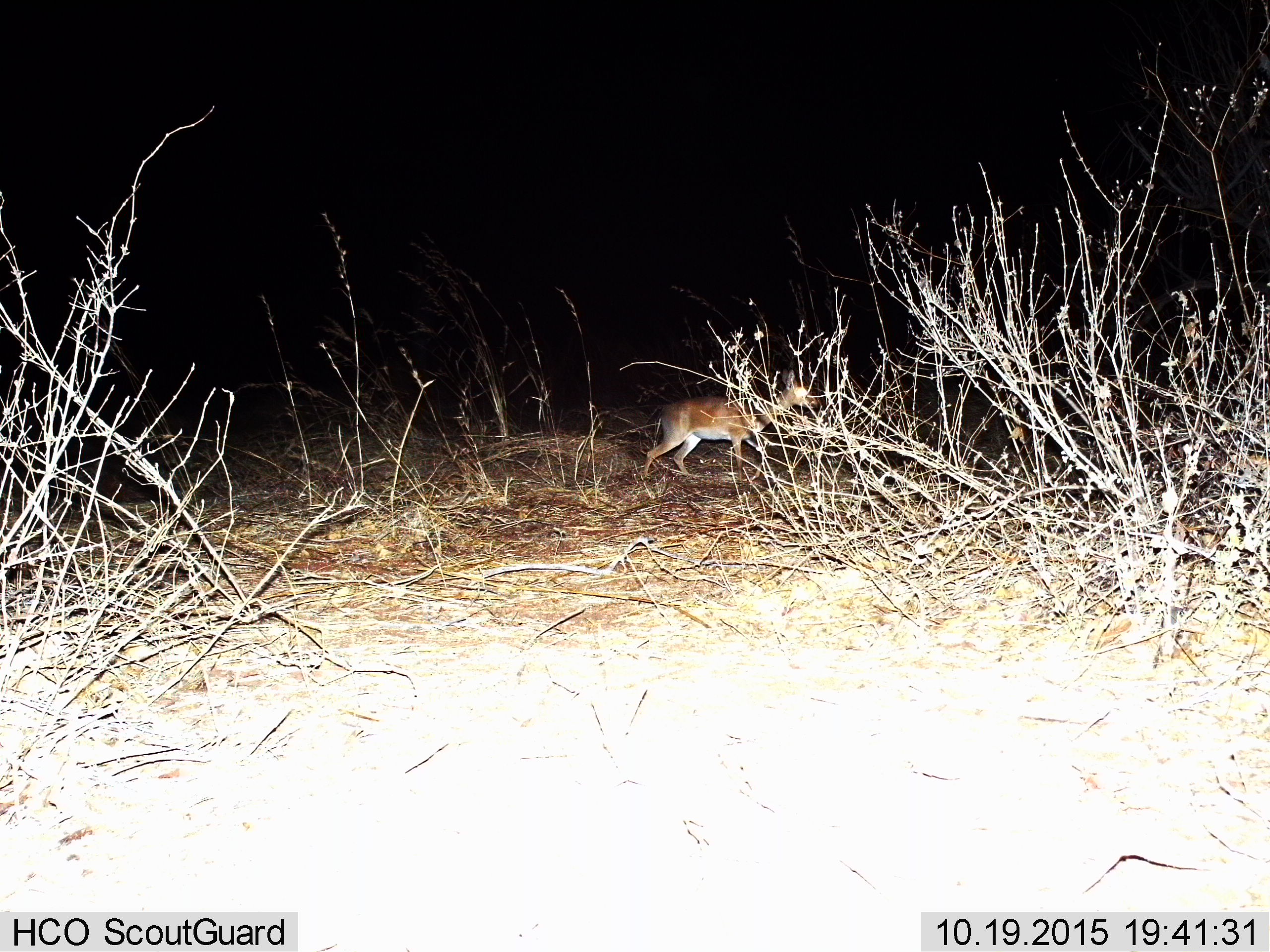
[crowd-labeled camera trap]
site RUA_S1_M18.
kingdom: Animalia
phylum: Chordata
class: Mammalia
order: Artiodactyla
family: Bovidae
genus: Madoqua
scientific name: Madoqua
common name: dik-dik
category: dikdik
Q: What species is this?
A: Dikdik (dik-dik) (Madoqua).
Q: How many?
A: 1.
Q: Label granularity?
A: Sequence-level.